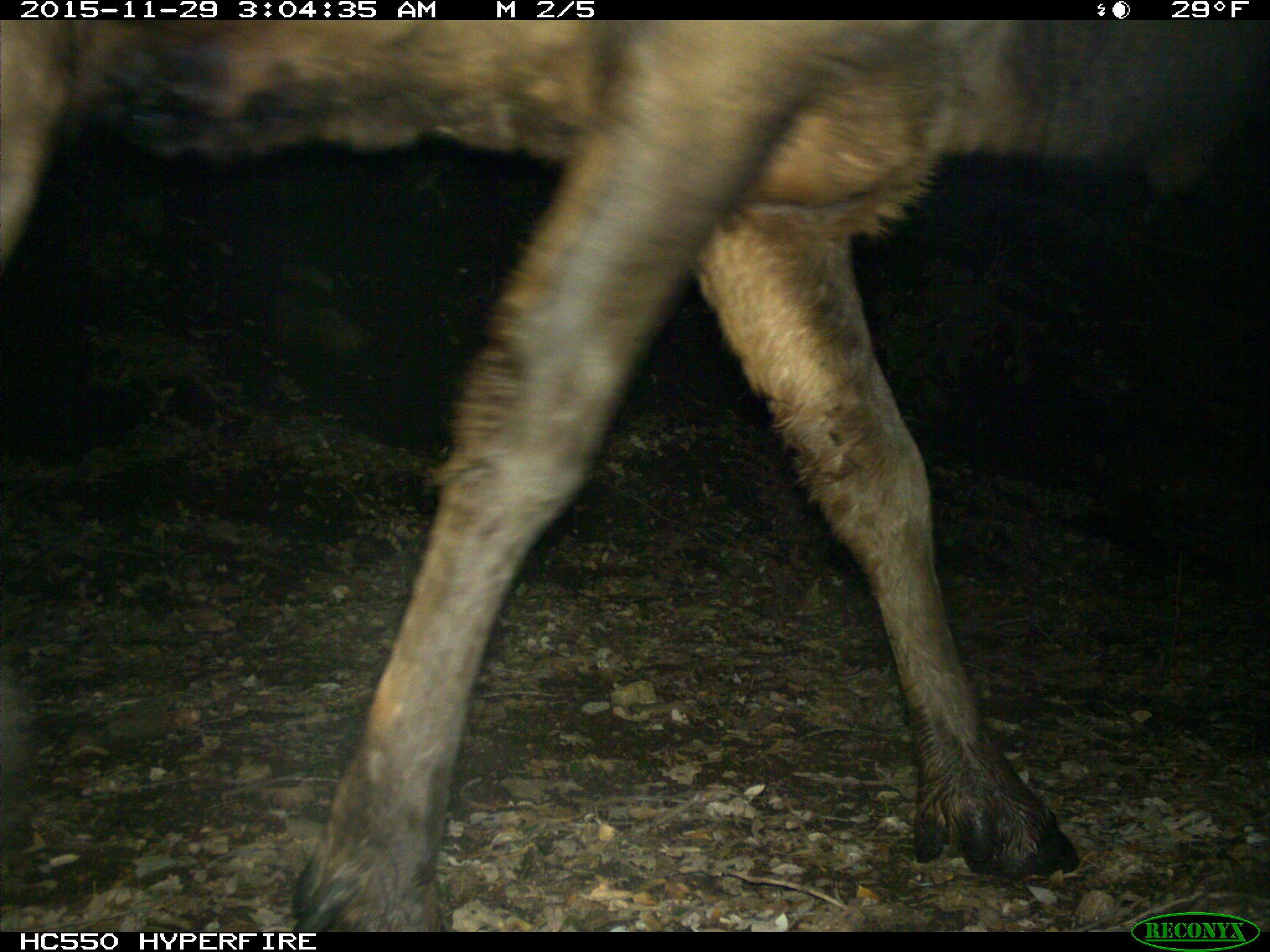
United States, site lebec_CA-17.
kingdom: Animalia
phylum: Chordata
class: Mammalia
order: Artiodactyla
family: Cervidae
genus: Cervus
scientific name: Cervus canadensis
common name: elk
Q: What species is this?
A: Cervus canadensis (elk).